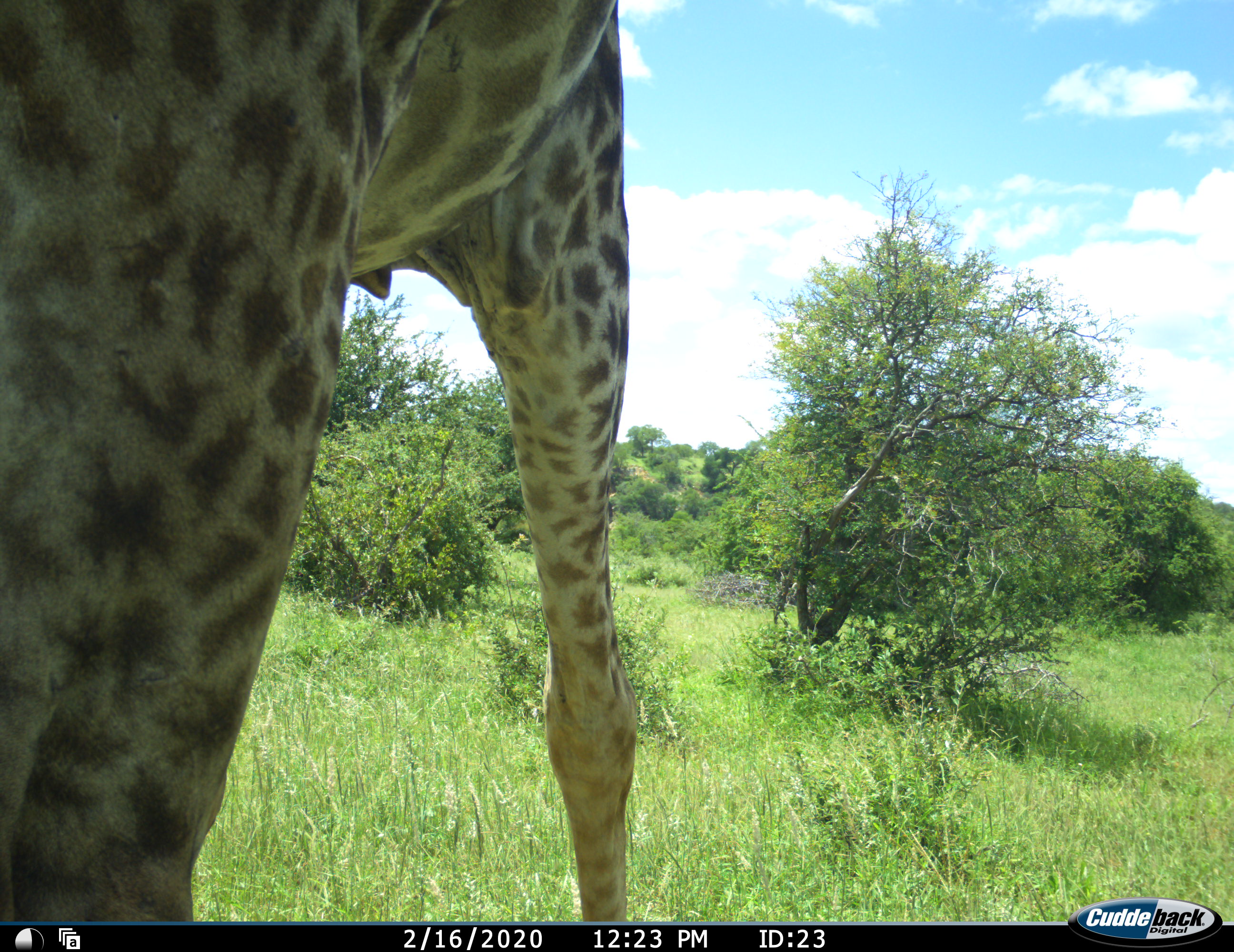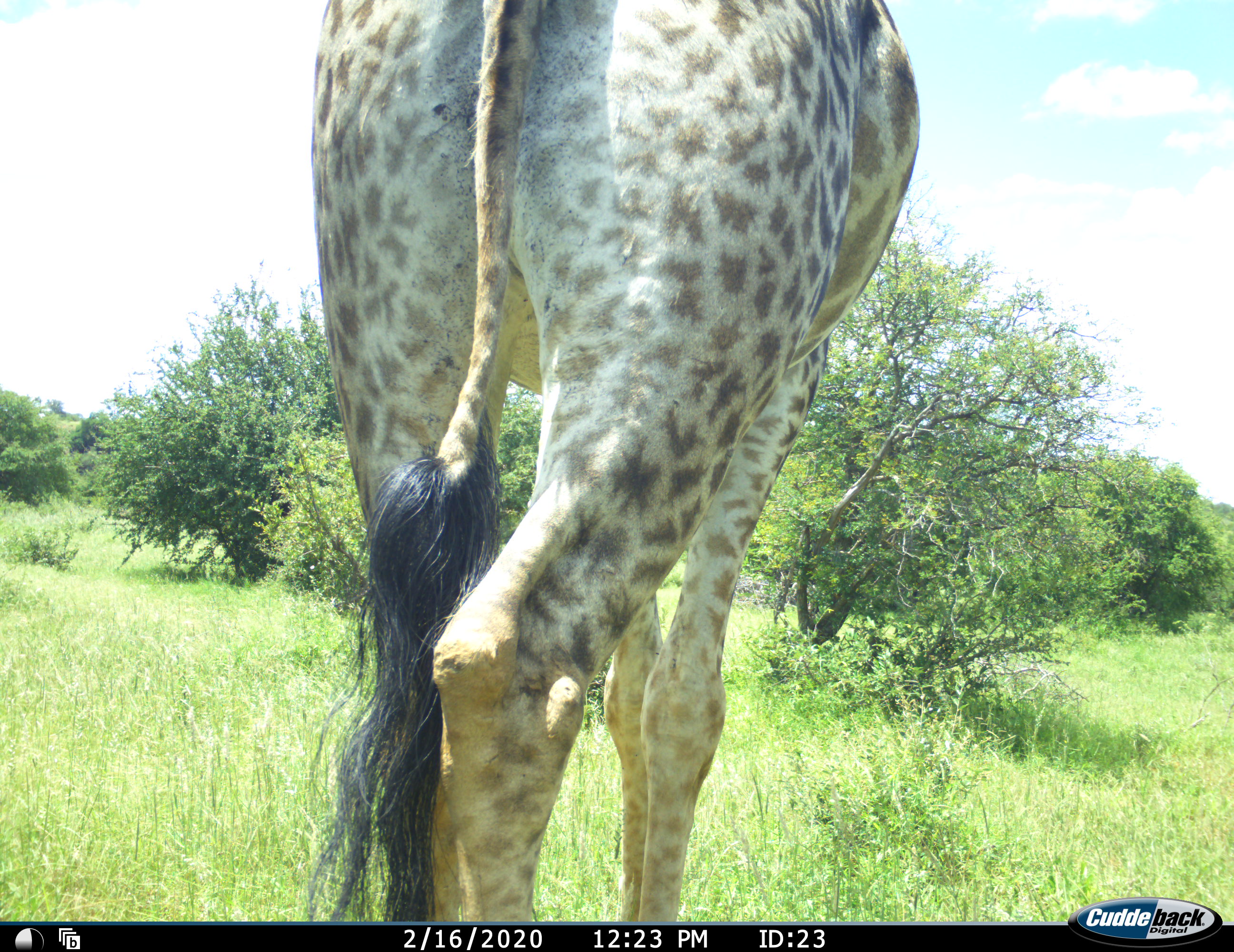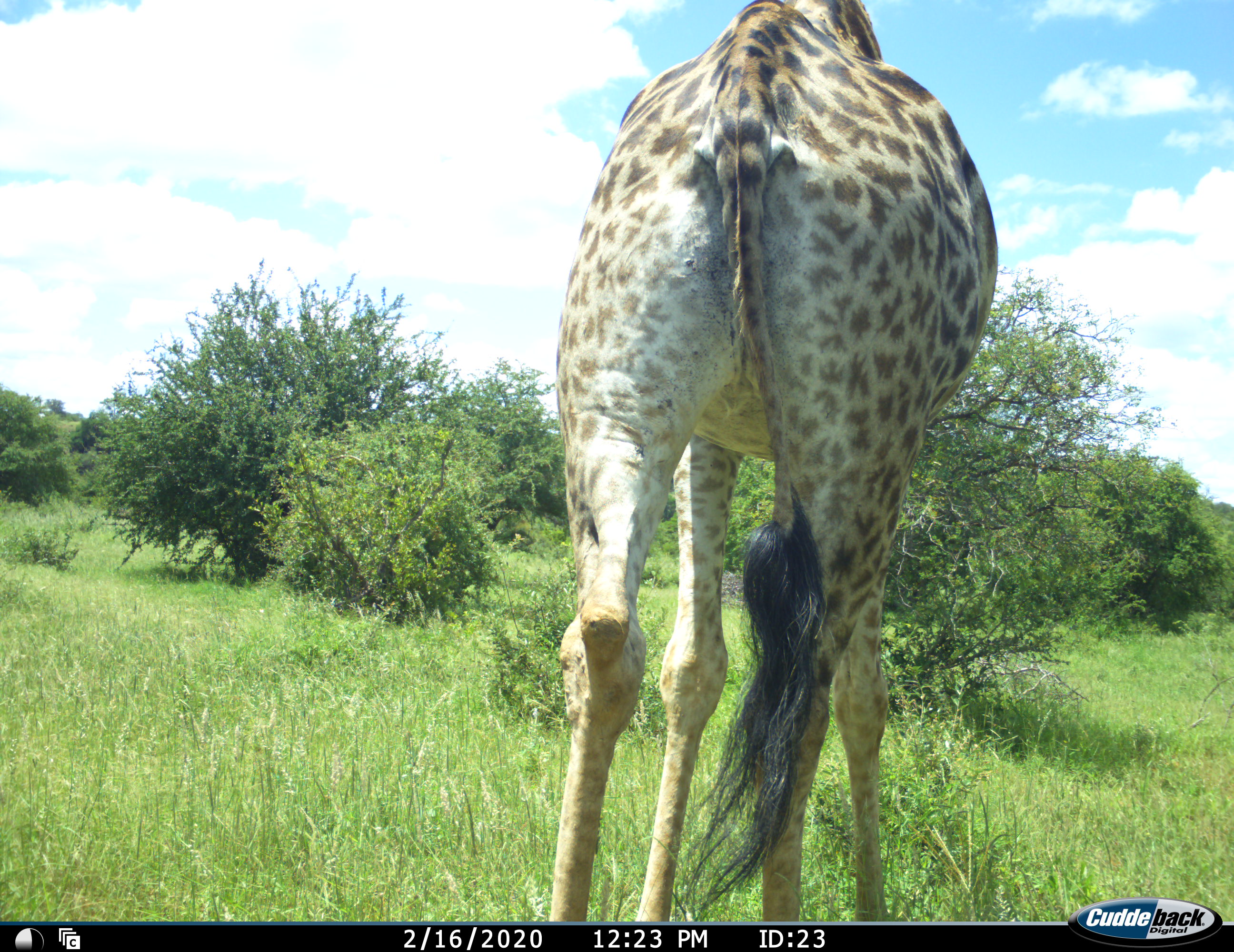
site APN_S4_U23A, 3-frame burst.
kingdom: Animalia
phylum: Chordata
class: Mammalia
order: Artiodactyla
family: Giraffidae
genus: Giraffa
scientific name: Giraffa camelopardalis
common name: giraffe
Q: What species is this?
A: Giraffe (Giraffa camelopardalis).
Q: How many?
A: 1.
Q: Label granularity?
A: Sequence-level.